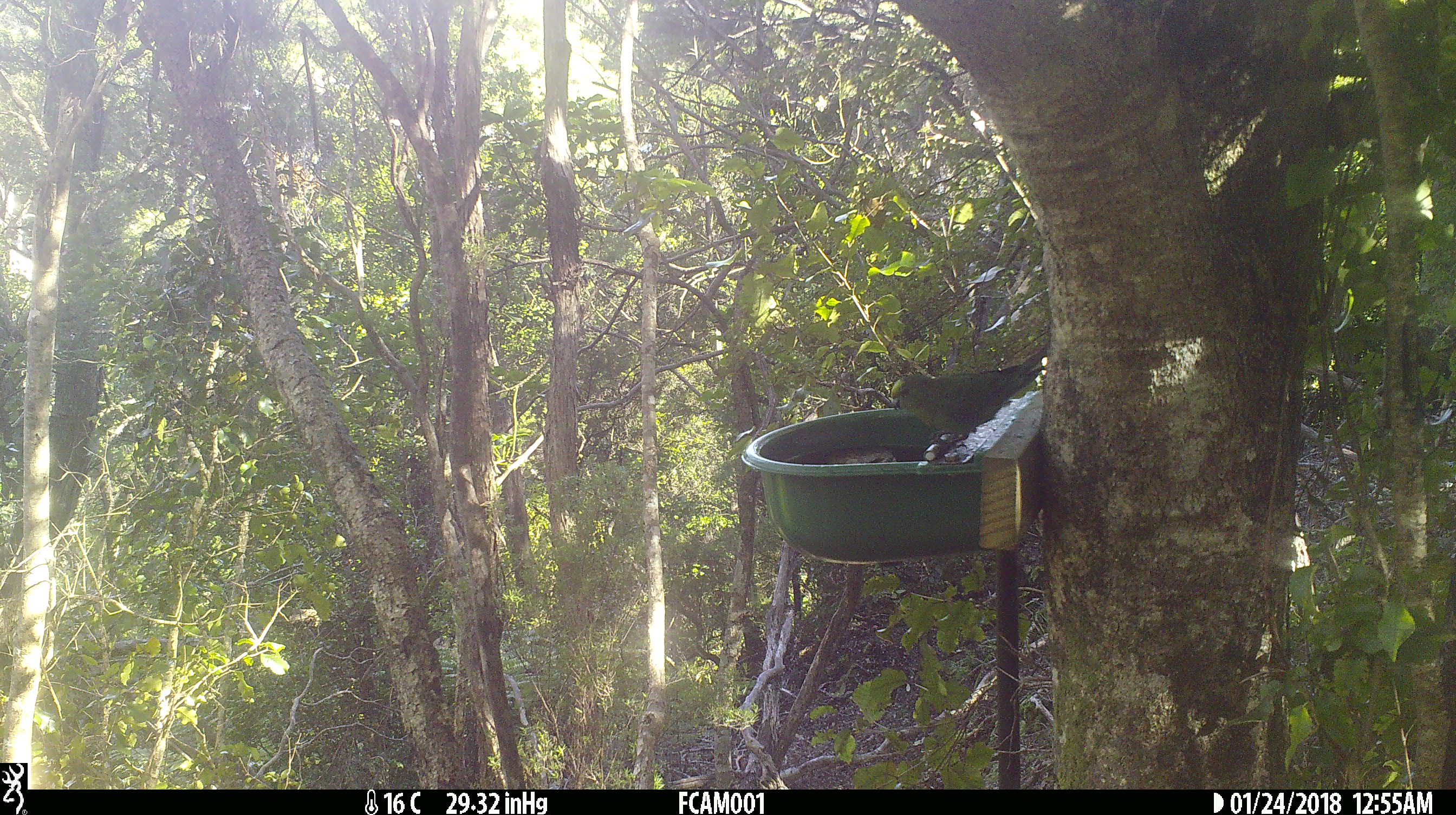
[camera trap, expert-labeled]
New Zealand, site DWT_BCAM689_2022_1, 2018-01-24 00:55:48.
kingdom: Animalia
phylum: Chordata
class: Aves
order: Psittaciformes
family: Psittaculidae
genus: Cyanoramphus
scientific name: Cyanoramphus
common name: parakeet